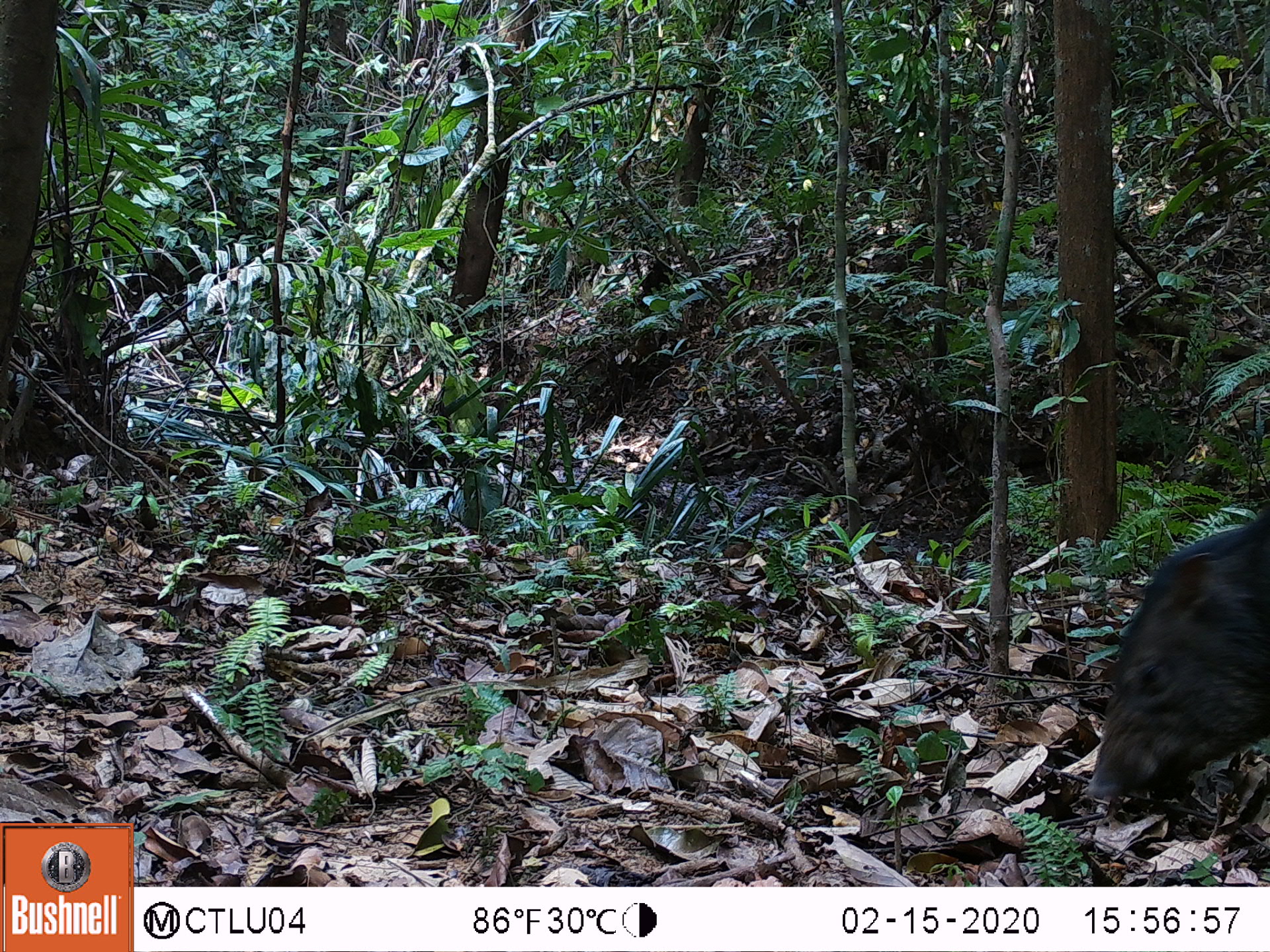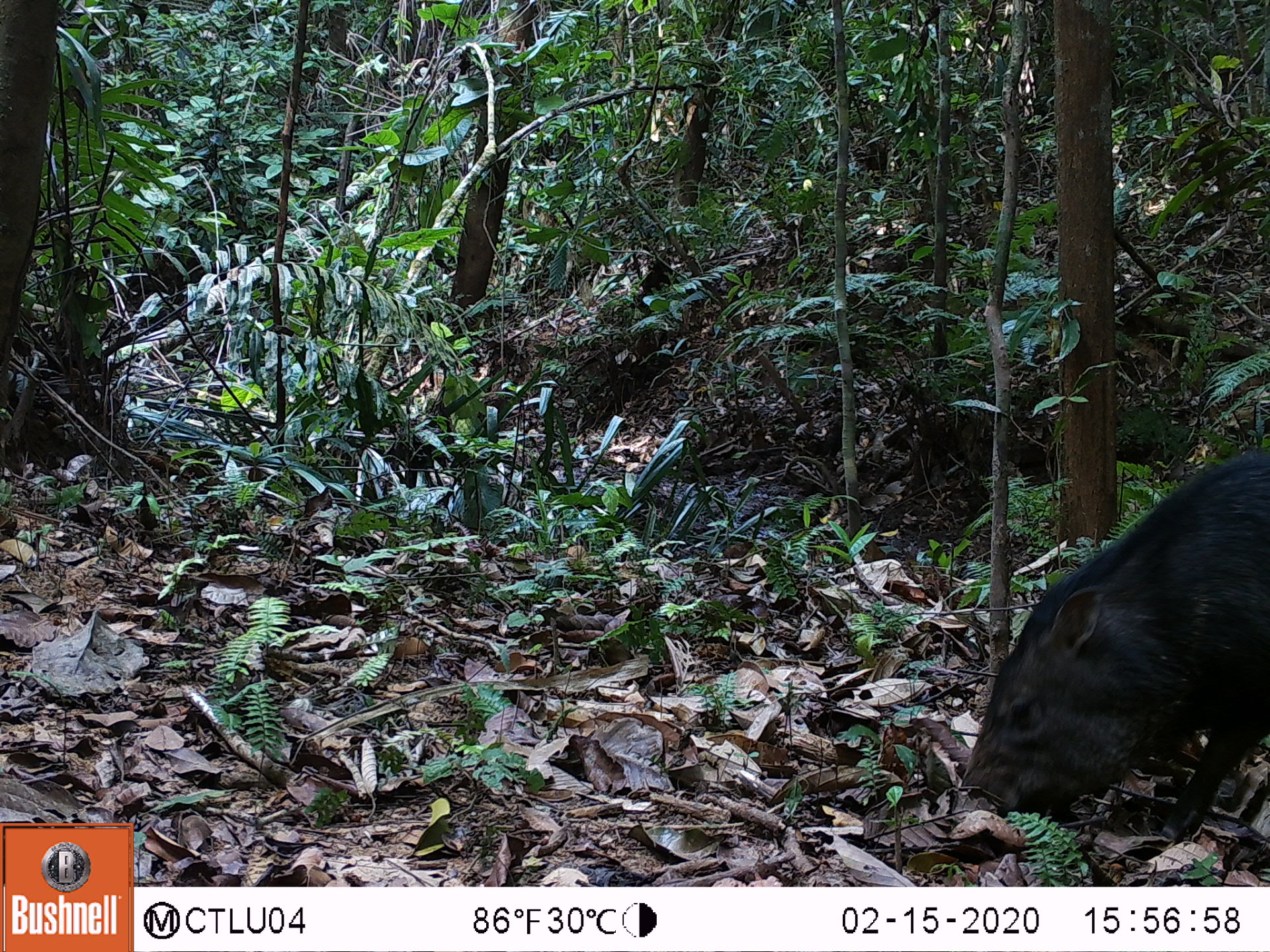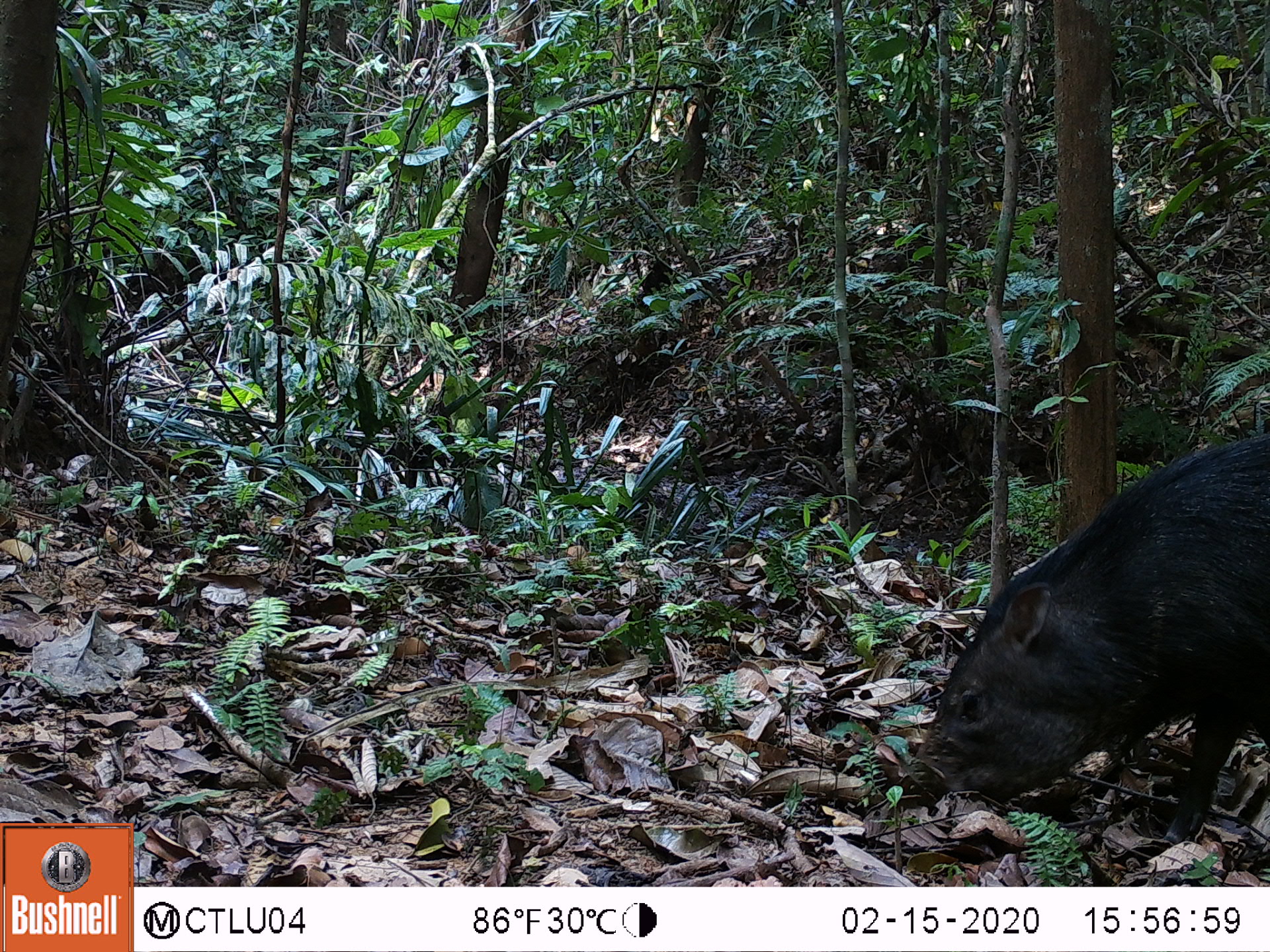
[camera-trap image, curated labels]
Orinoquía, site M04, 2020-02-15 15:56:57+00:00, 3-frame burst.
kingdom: Animalia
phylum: Chordata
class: Mammalia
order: Artiodactyla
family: Tayassuidae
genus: Pecari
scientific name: Pecari tajacu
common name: collared peccary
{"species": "collared peccary (Pecari tajacu)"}